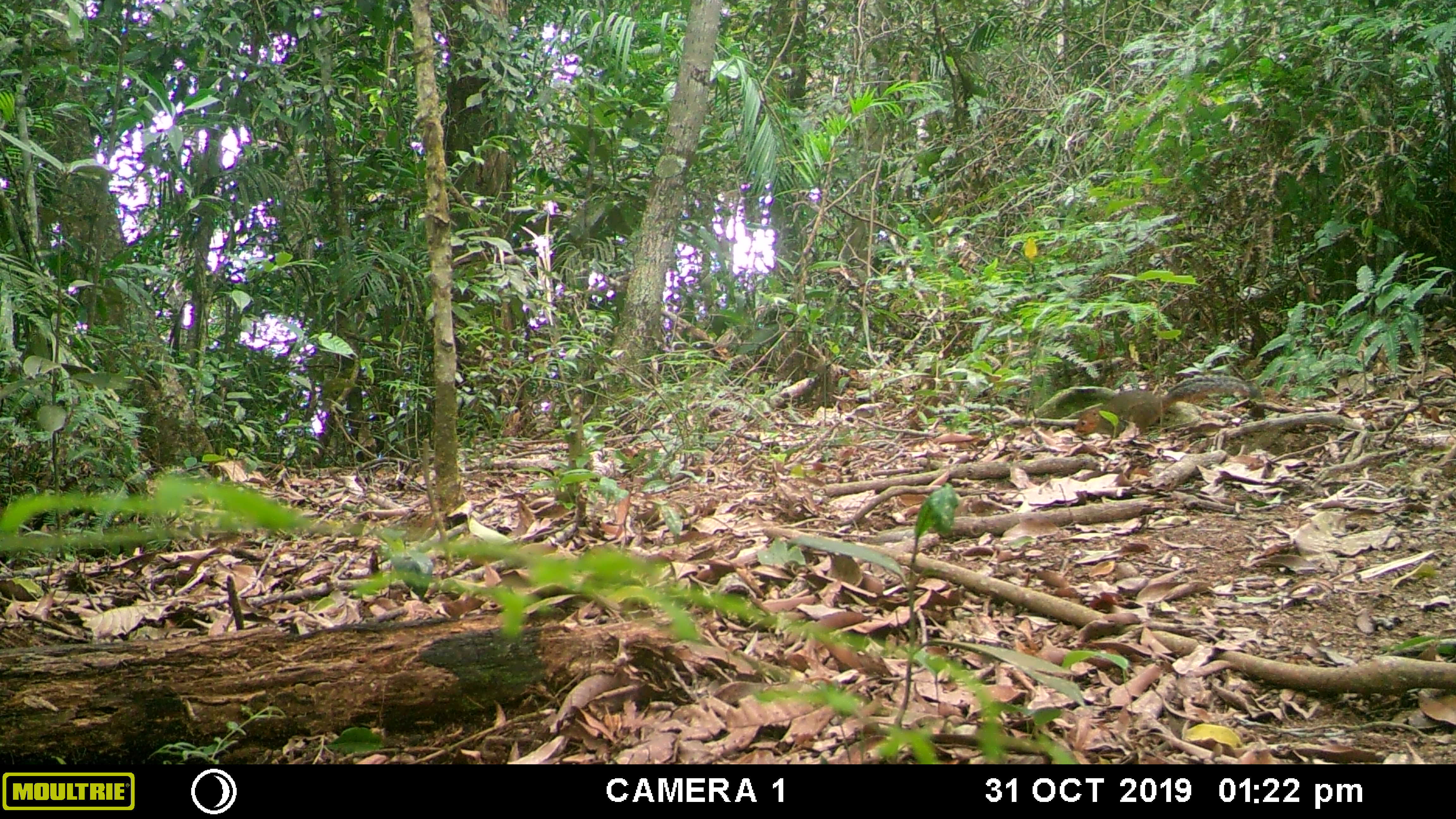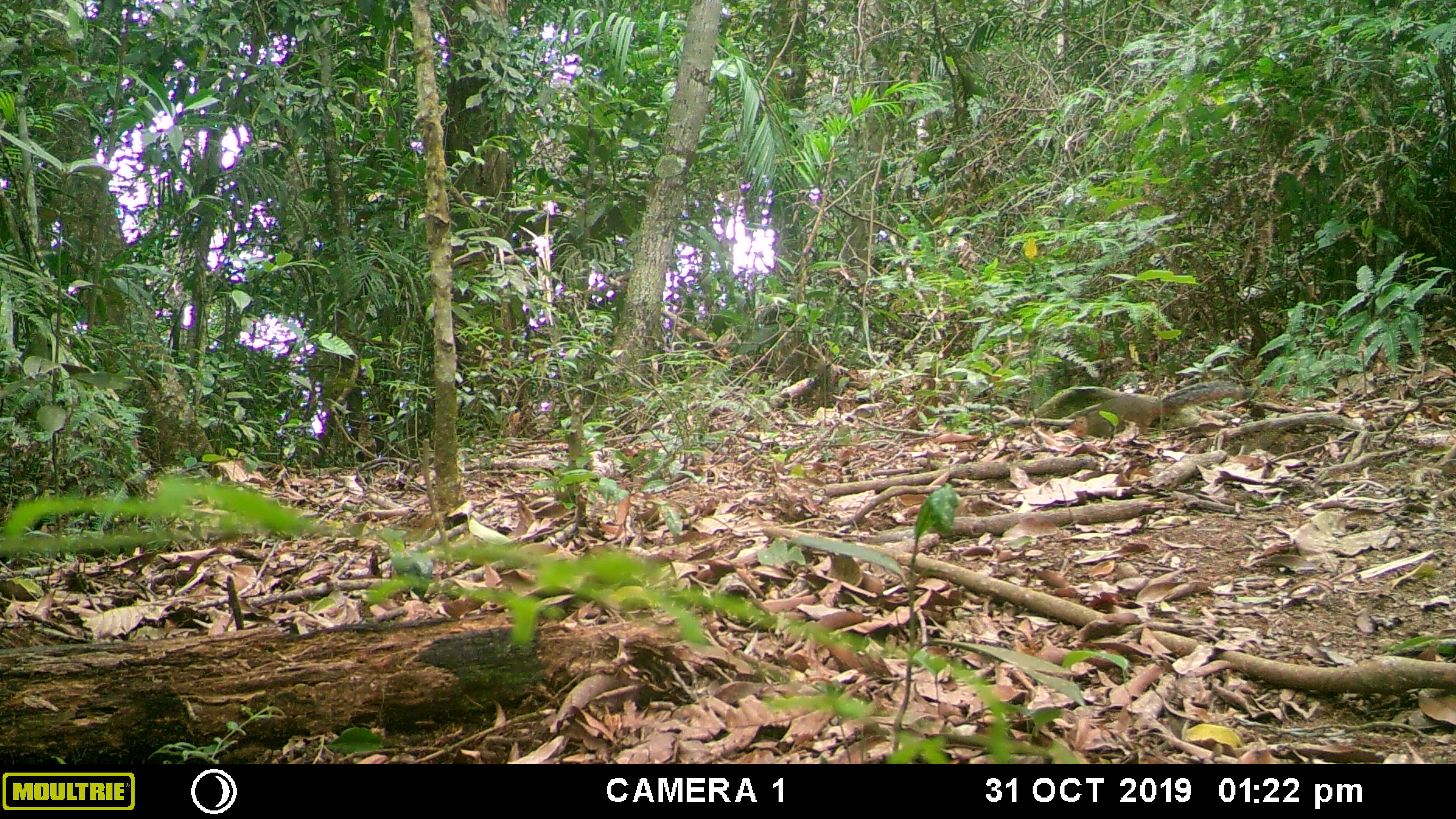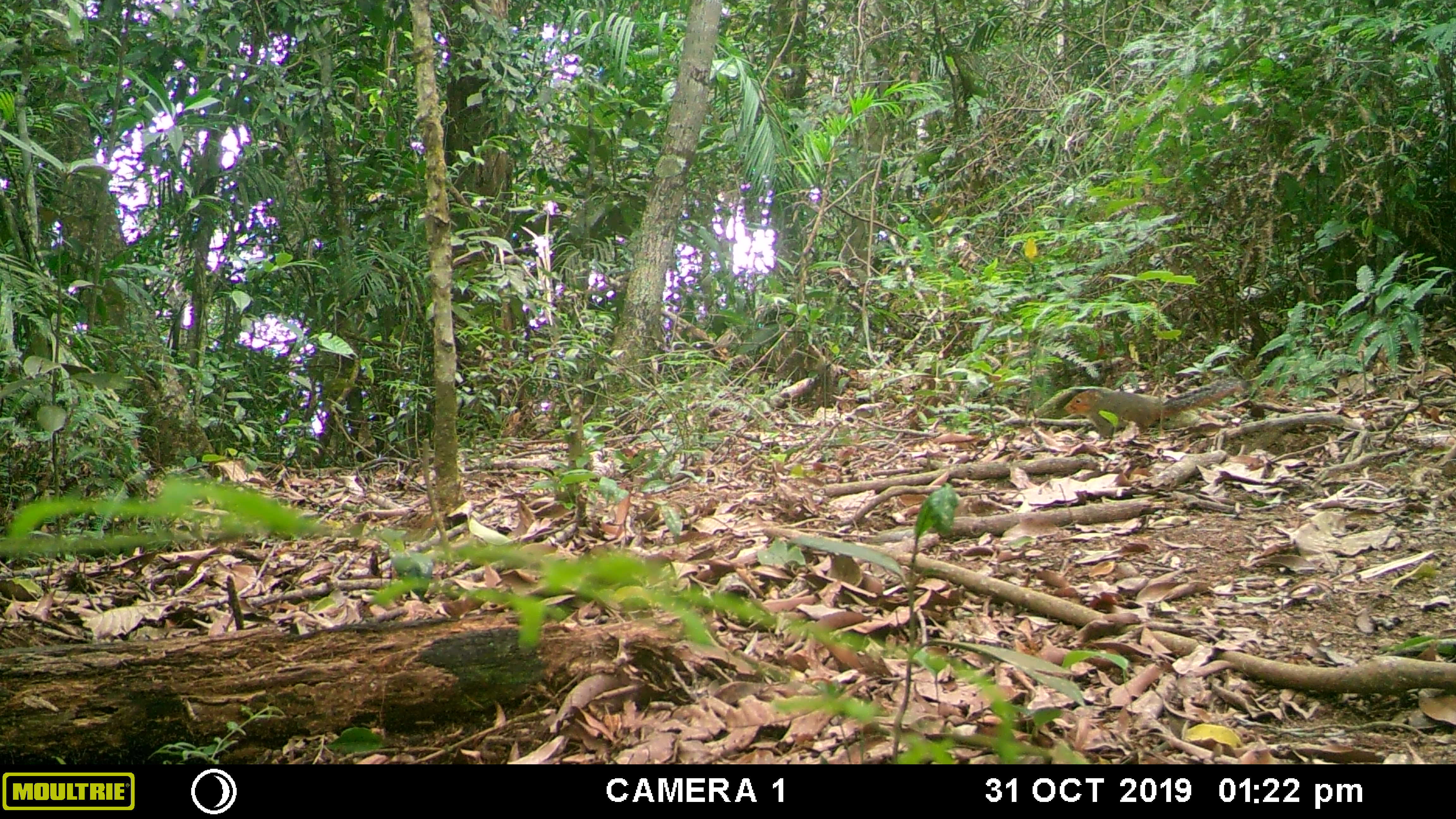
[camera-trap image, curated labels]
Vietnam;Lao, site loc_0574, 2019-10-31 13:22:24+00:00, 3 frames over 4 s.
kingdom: Animalia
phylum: Chordata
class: Mammalia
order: Rodentia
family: Sciuridae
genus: Dremomys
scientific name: Dremomys rufigenis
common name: red-cheeked squirrel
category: red cheeked squirrel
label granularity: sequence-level